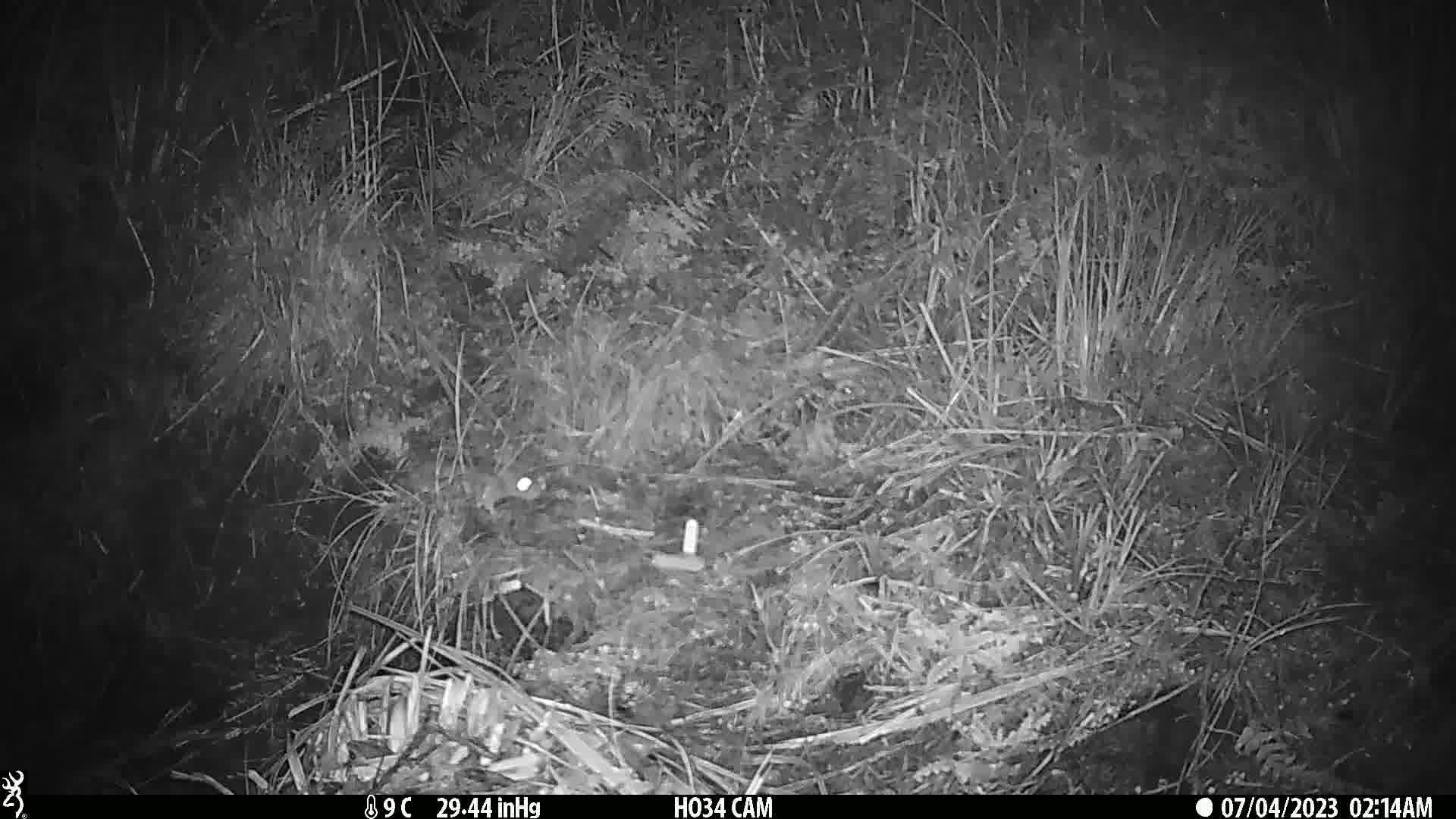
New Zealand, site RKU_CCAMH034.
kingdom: Animalia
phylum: Chordata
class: Mammalia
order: Rodentia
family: Muridae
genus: Rattus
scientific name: Rattus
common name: rat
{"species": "rat (Rattus)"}